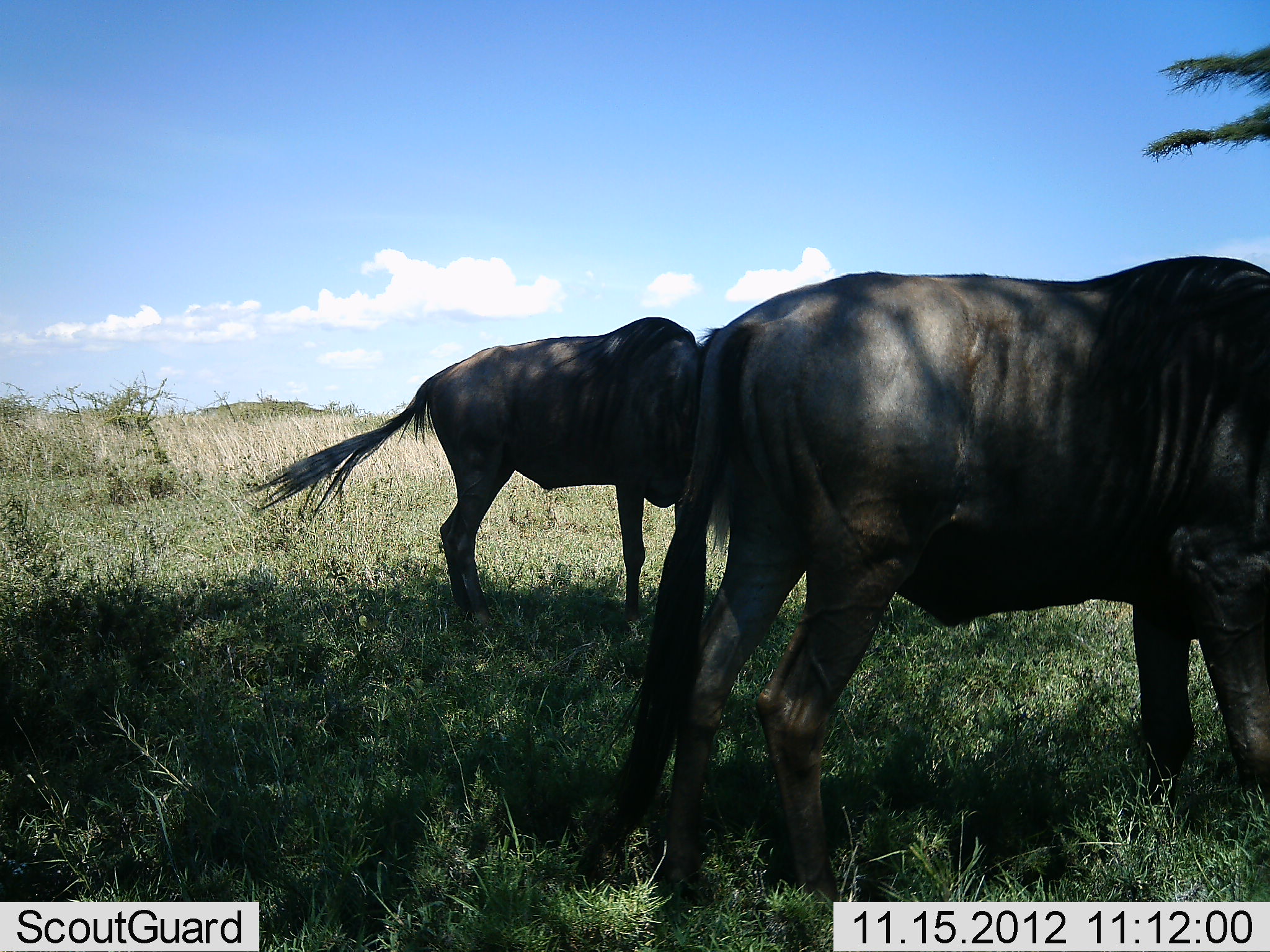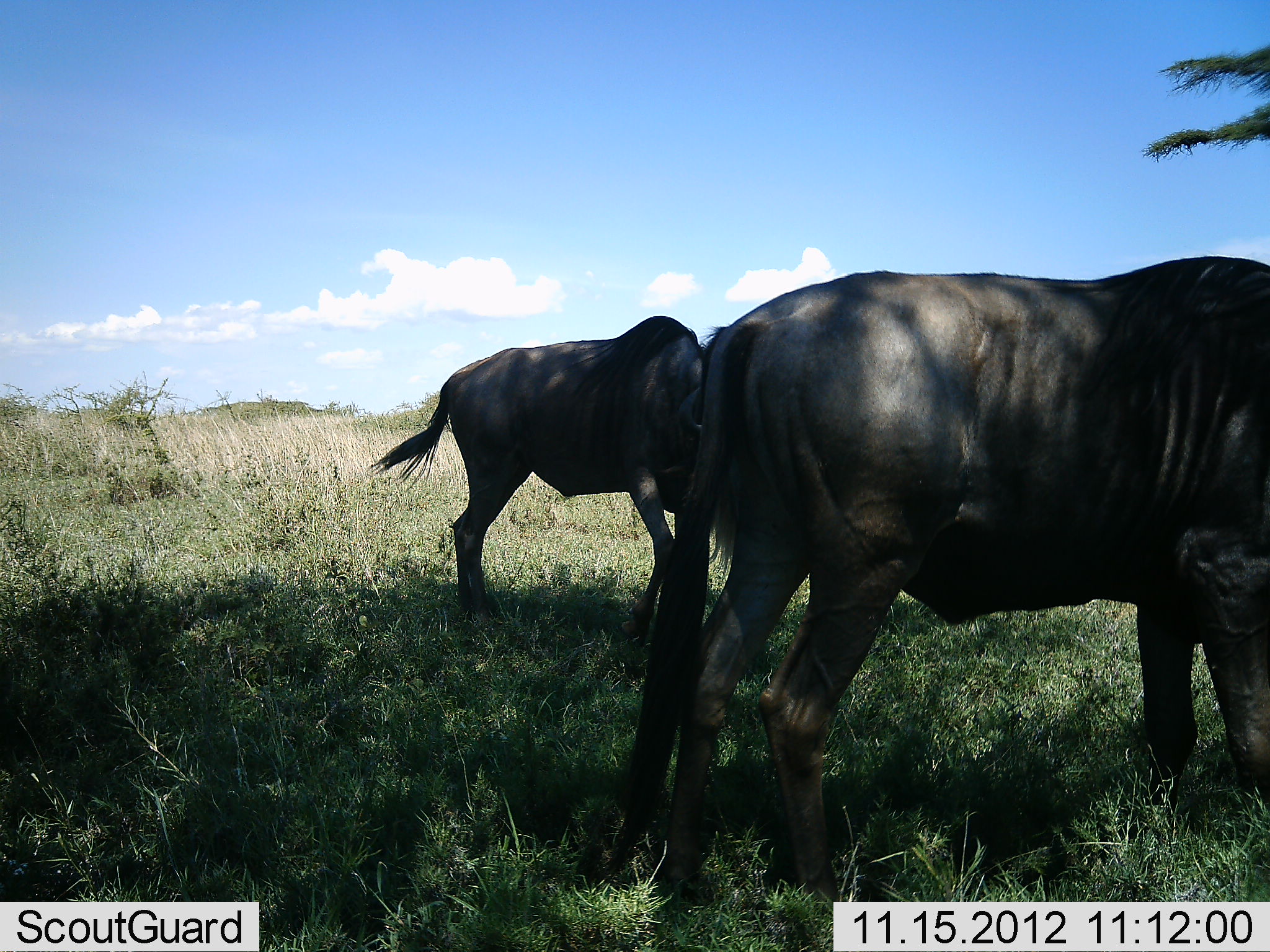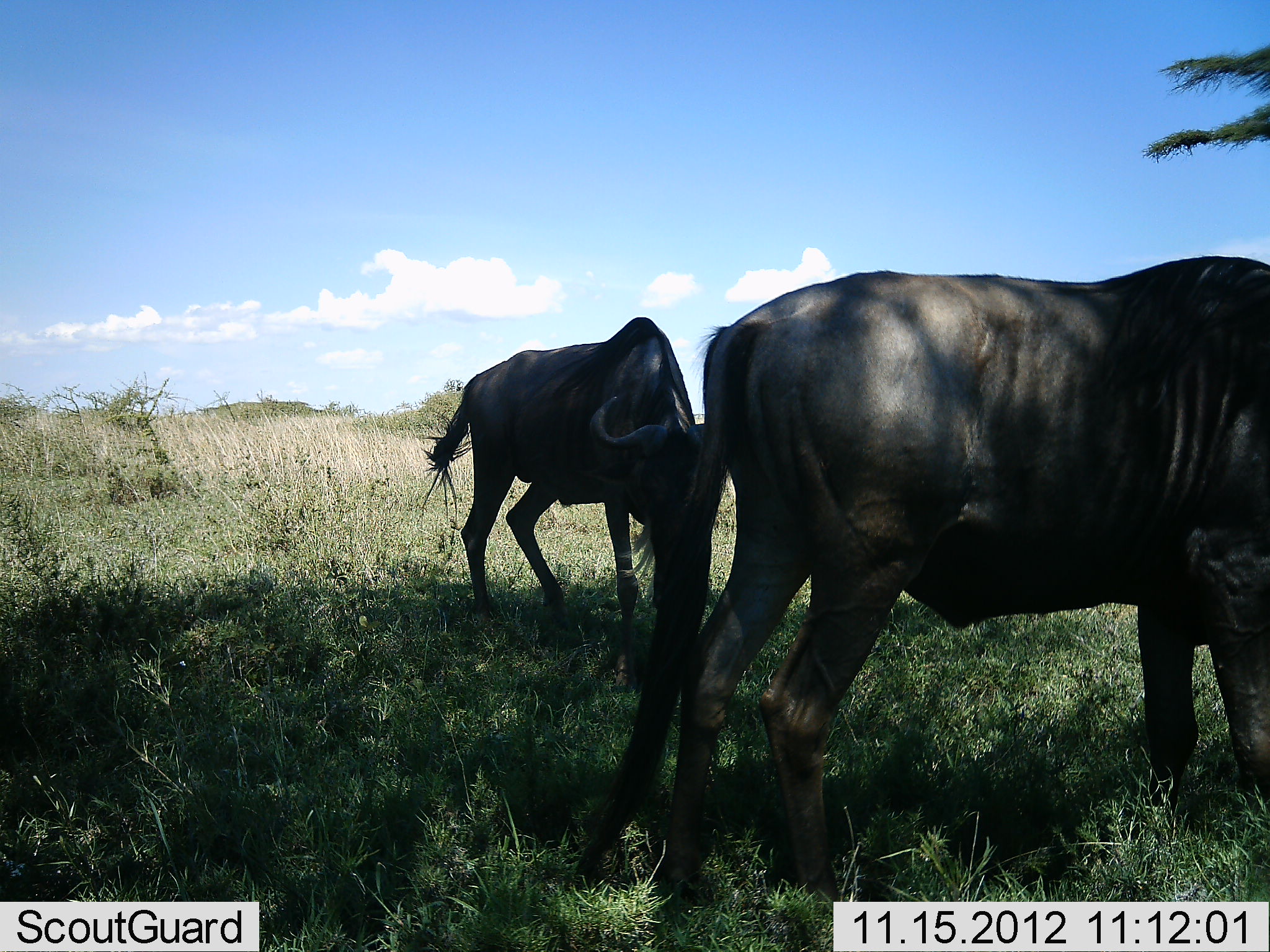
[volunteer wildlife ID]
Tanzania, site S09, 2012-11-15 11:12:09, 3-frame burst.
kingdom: Animalia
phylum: Chordata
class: Mammalia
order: Artiodactyla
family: Bovidae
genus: Connochaetes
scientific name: Connochaetes taurinus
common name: blue wildebeest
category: wildebeest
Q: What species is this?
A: Wildebeest (blue wildebeest) (Connochaetes taurinus).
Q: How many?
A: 2.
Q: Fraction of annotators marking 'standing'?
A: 74%.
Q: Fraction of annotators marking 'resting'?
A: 0%.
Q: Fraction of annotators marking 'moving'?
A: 32%.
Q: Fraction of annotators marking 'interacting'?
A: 0%.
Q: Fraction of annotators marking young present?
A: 0%.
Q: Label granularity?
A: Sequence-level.